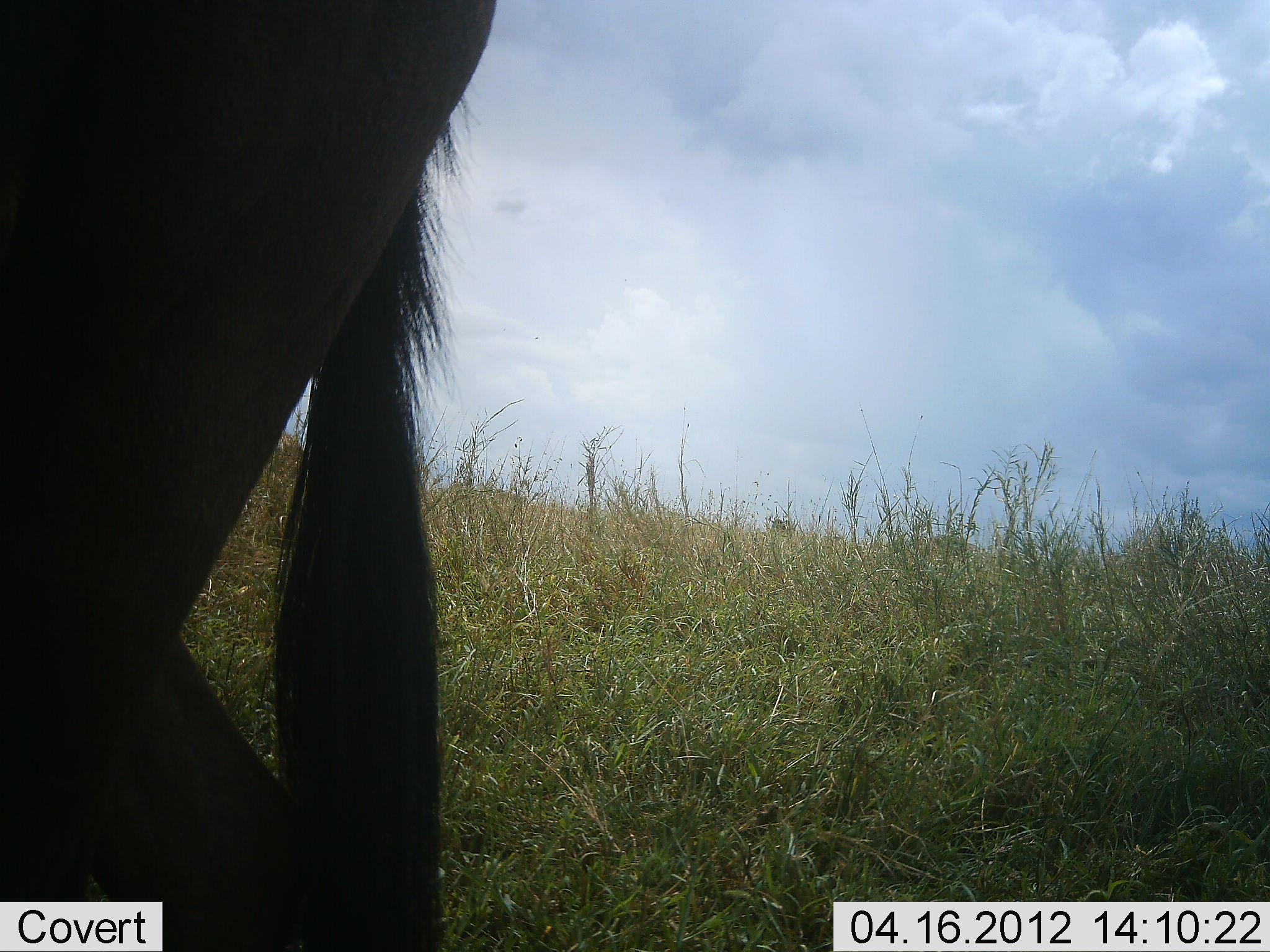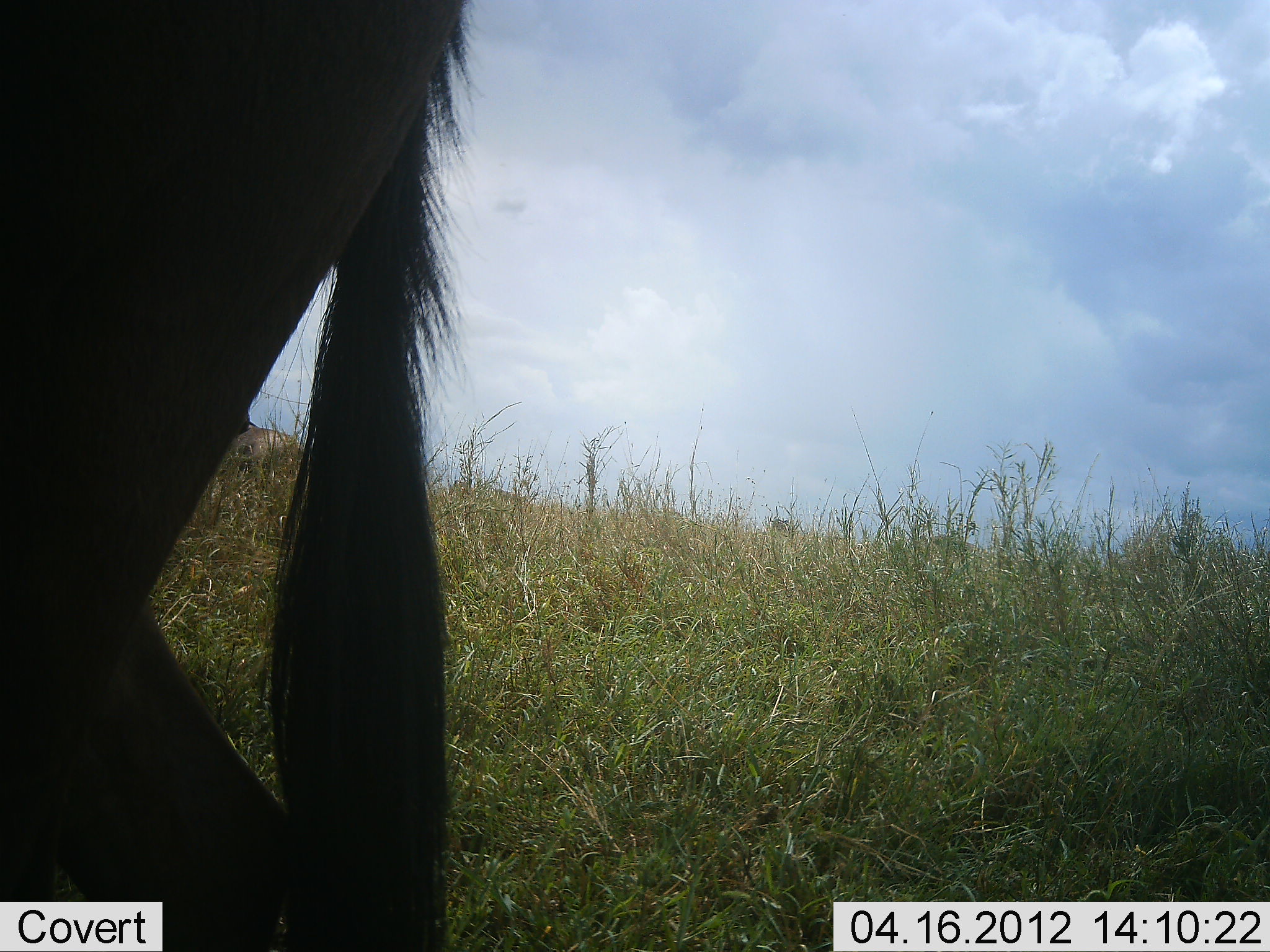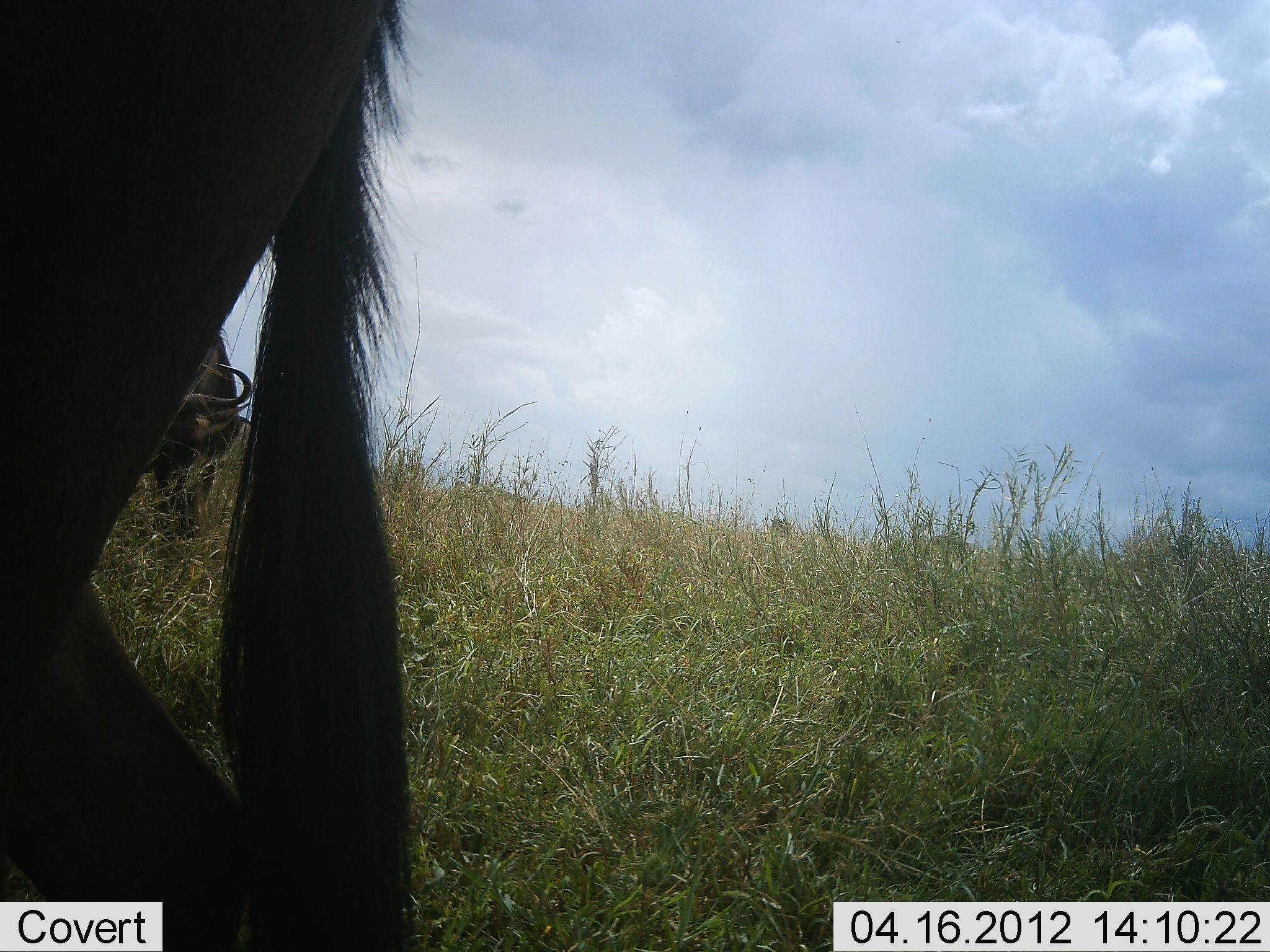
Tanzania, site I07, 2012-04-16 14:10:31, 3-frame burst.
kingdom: Animalia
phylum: Chordata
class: Mammalia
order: Artiodactyla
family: Bovidae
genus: Connochaetes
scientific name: Connochaetes taurinus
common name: blue wildebeest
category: wildebeest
Wildebeest (blue wildebeest) (Connochaetes taurinus), count 2. Behavior (volunteer vote fractions): standing 82%, resting 6%, moving 6%, interacting 0%. Young present (vote fraction): 0%. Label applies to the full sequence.